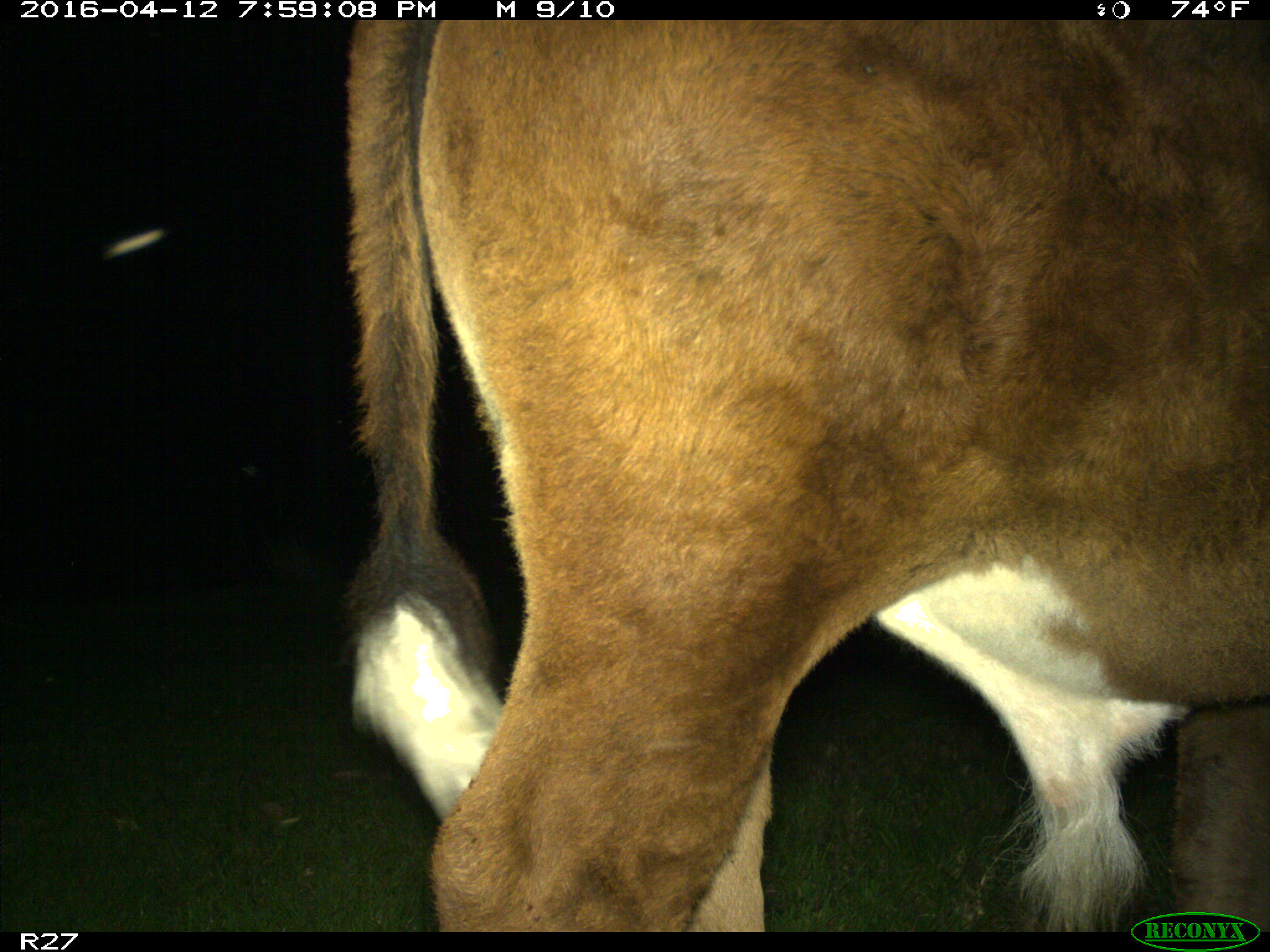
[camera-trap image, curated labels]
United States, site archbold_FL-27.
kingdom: Animalia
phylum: Chordata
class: Mammalia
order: Artiodactyla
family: Bovidae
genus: Bos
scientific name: Bos taurus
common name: domestic cow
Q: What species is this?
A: Bos taurus (domestic cow).